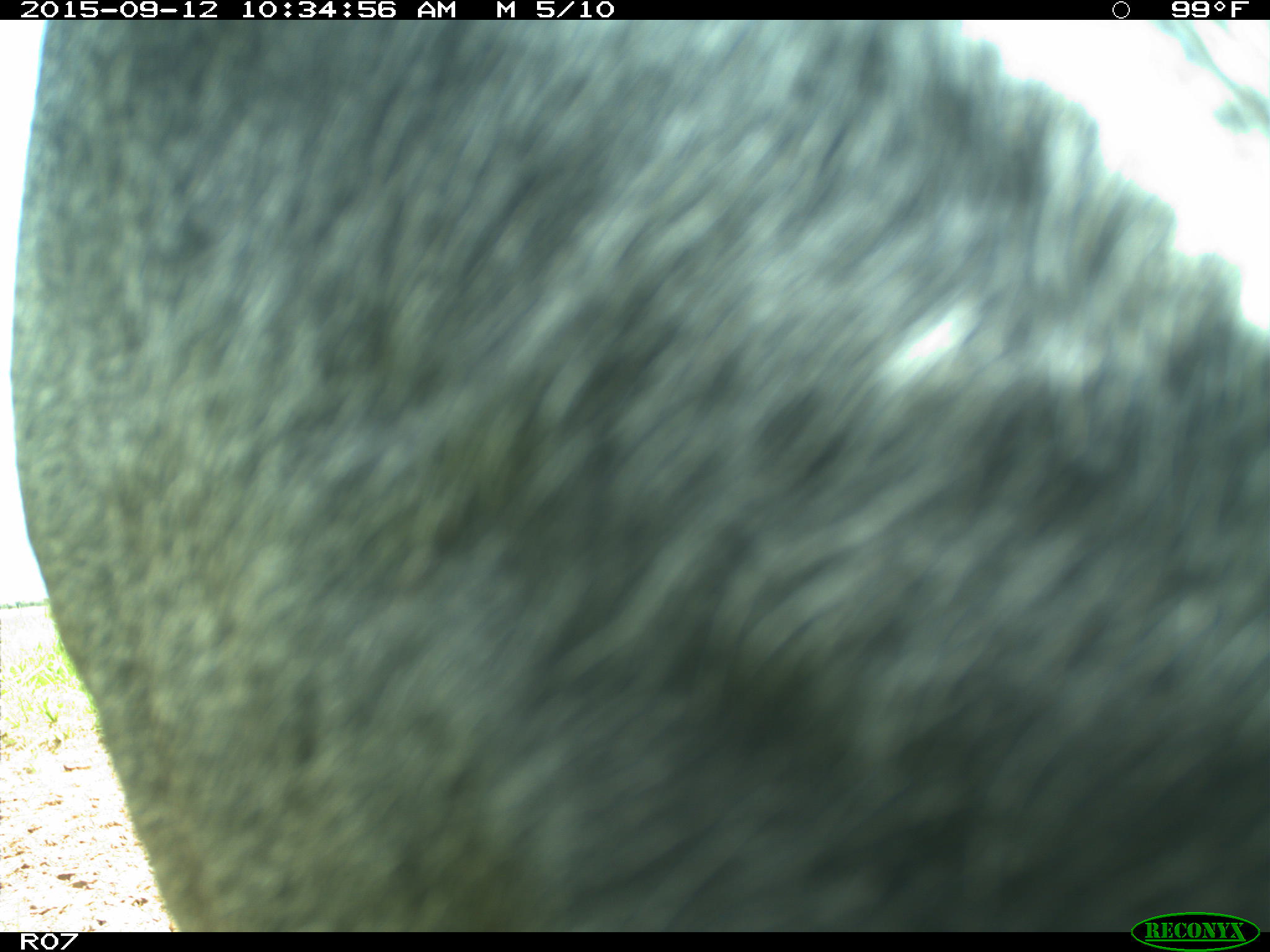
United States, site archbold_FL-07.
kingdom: Animalia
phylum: Chordata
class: Mammalia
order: Artiodactyla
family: Bovidae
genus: Bos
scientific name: Bos taurus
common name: domestic cow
Bos taurus (domestic cow).